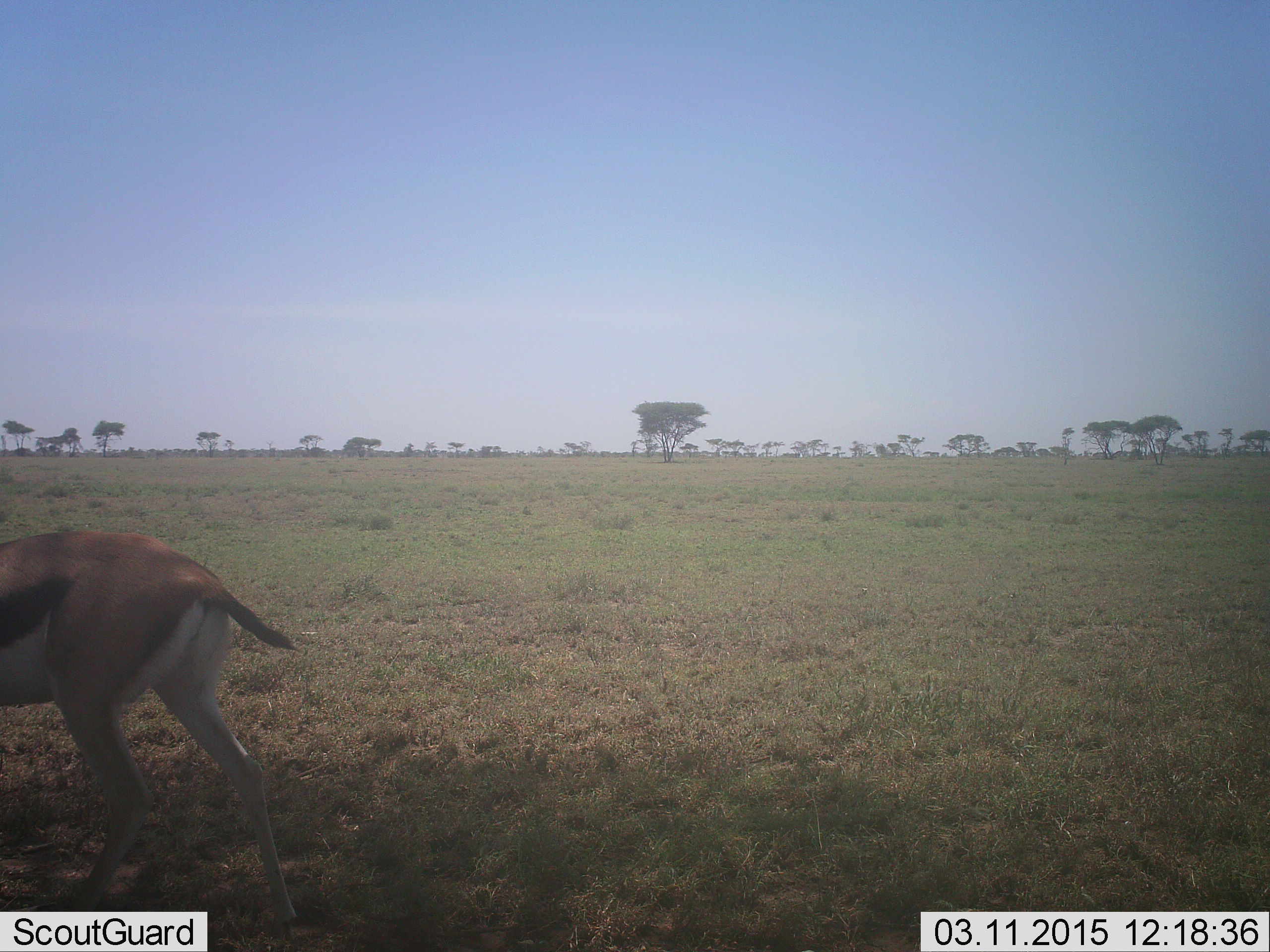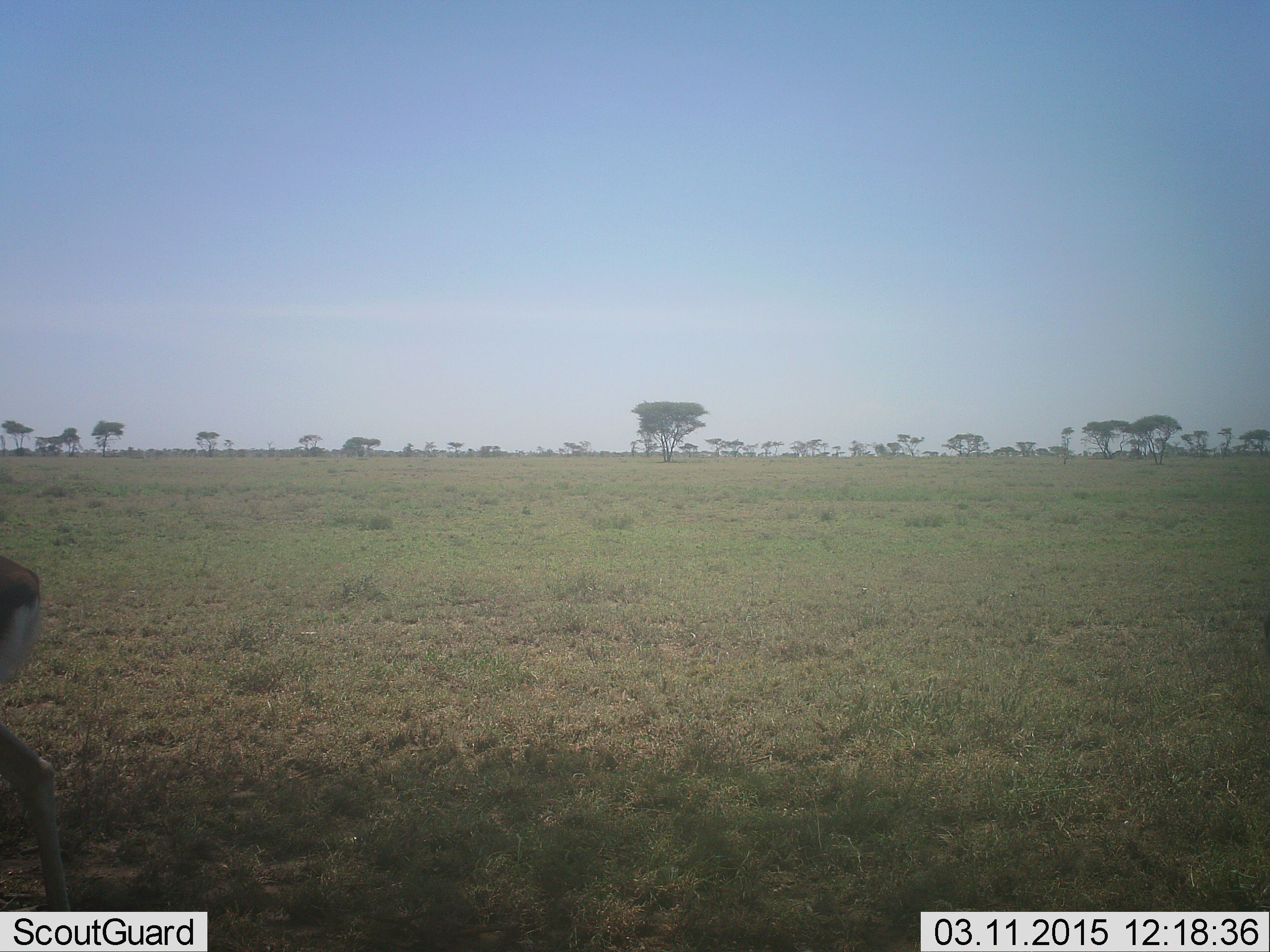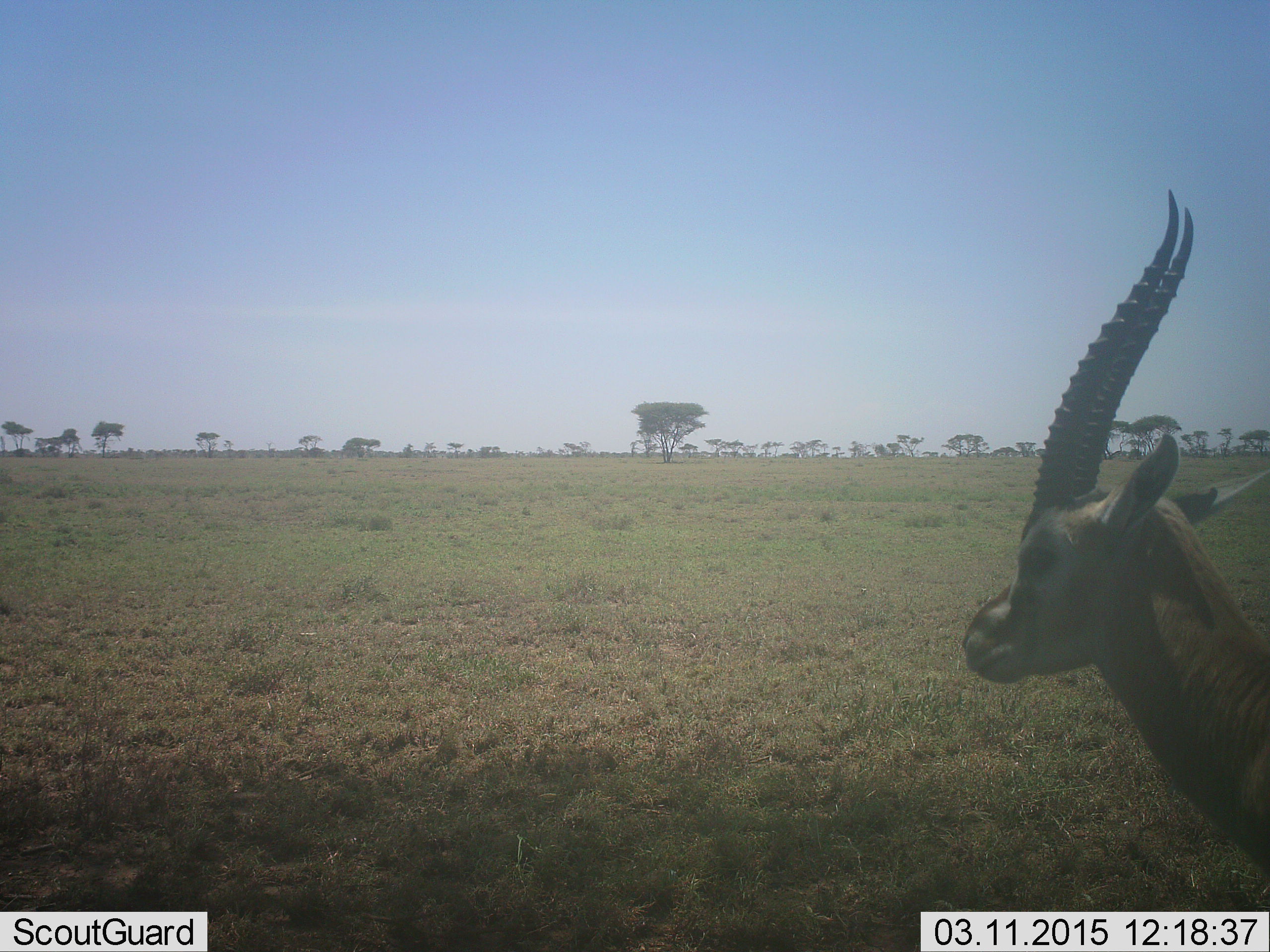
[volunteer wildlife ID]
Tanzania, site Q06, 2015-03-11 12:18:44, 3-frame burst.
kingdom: Animalia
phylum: Chordata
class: Mammalia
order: Artiodactyla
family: Bovidae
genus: Eudorcas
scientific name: Eudorcas thomsonii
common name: thomson's gazelle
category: gazellethomsons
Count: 2.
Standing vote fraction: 0%.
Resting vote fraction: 0%.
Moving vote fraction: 100%.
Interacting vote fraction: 0%.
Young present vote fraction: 0%.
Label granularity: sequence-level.